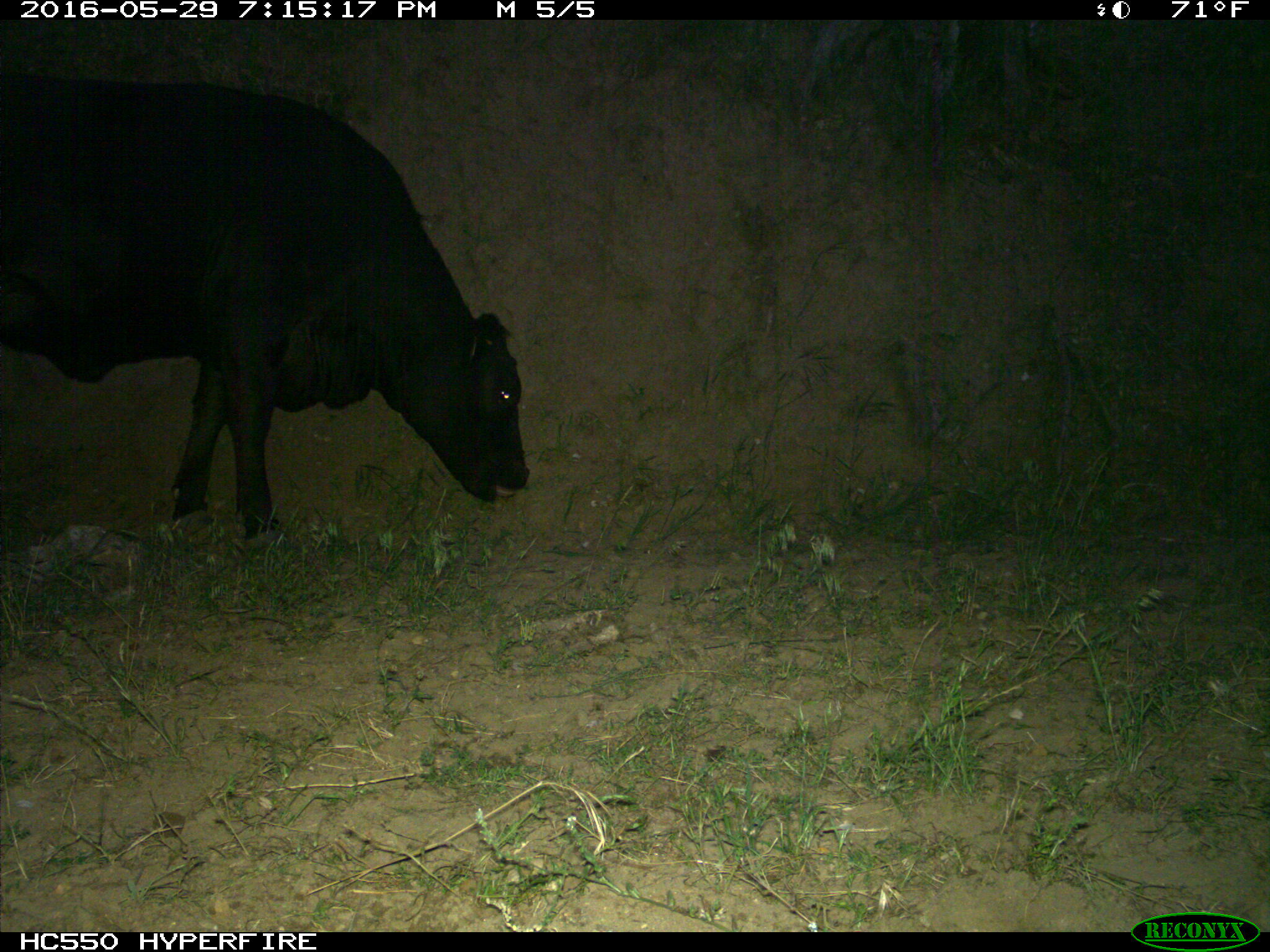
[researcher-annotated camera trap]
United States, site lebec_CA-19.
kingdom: Animalia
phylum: Chordata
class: Mammalia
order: Artiodactyla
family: Bovidae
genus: Bos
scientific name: Bos taurus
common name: domestic cow